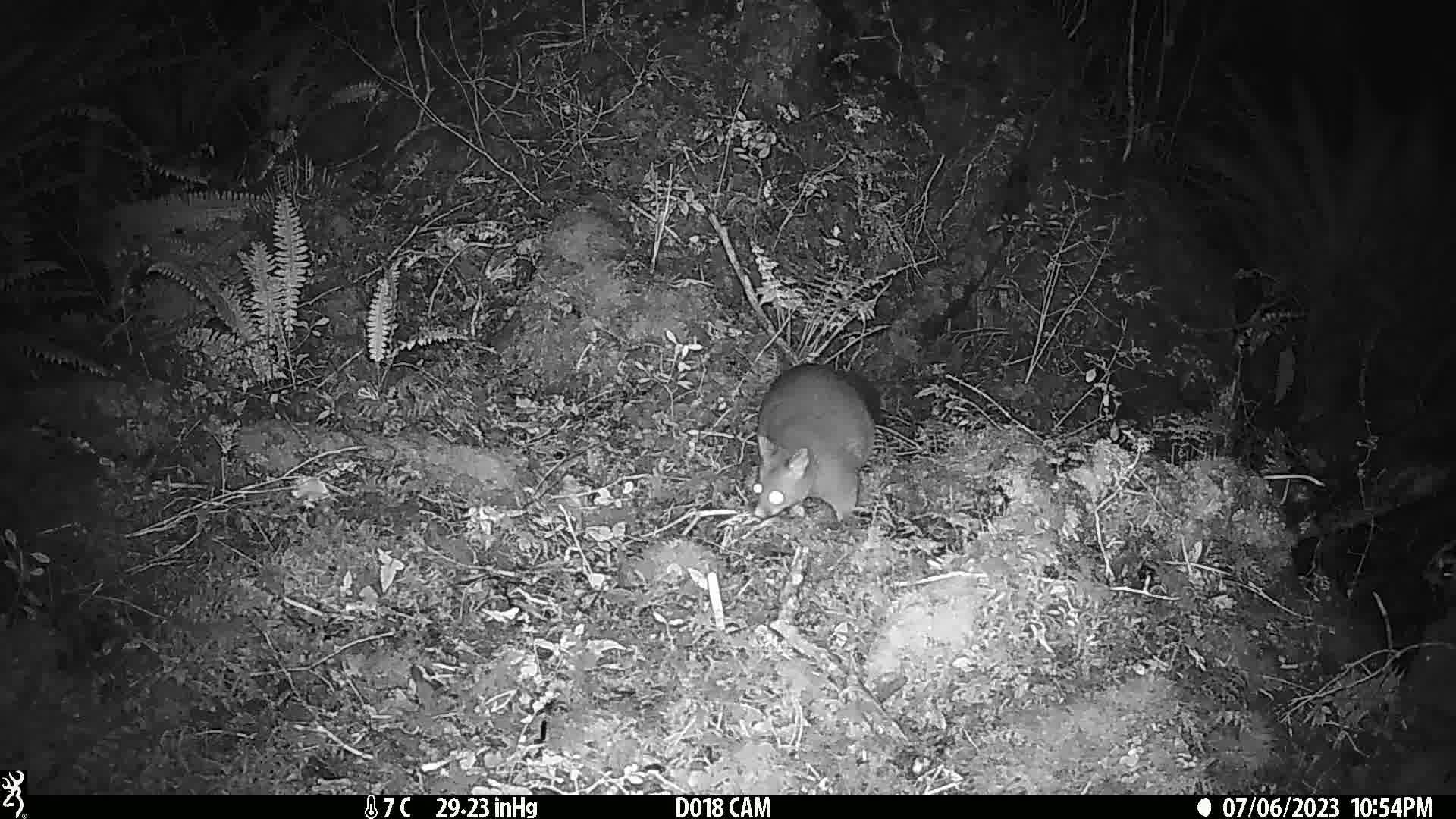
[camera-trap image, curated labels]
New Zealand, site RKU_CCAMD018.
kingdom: Animalia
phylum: Chordata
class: Mammalia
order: Diprotodontia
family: Phalangeridae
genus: Trichosurus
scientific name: Trichosurus vulpecula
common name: common brushtail possum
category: possum